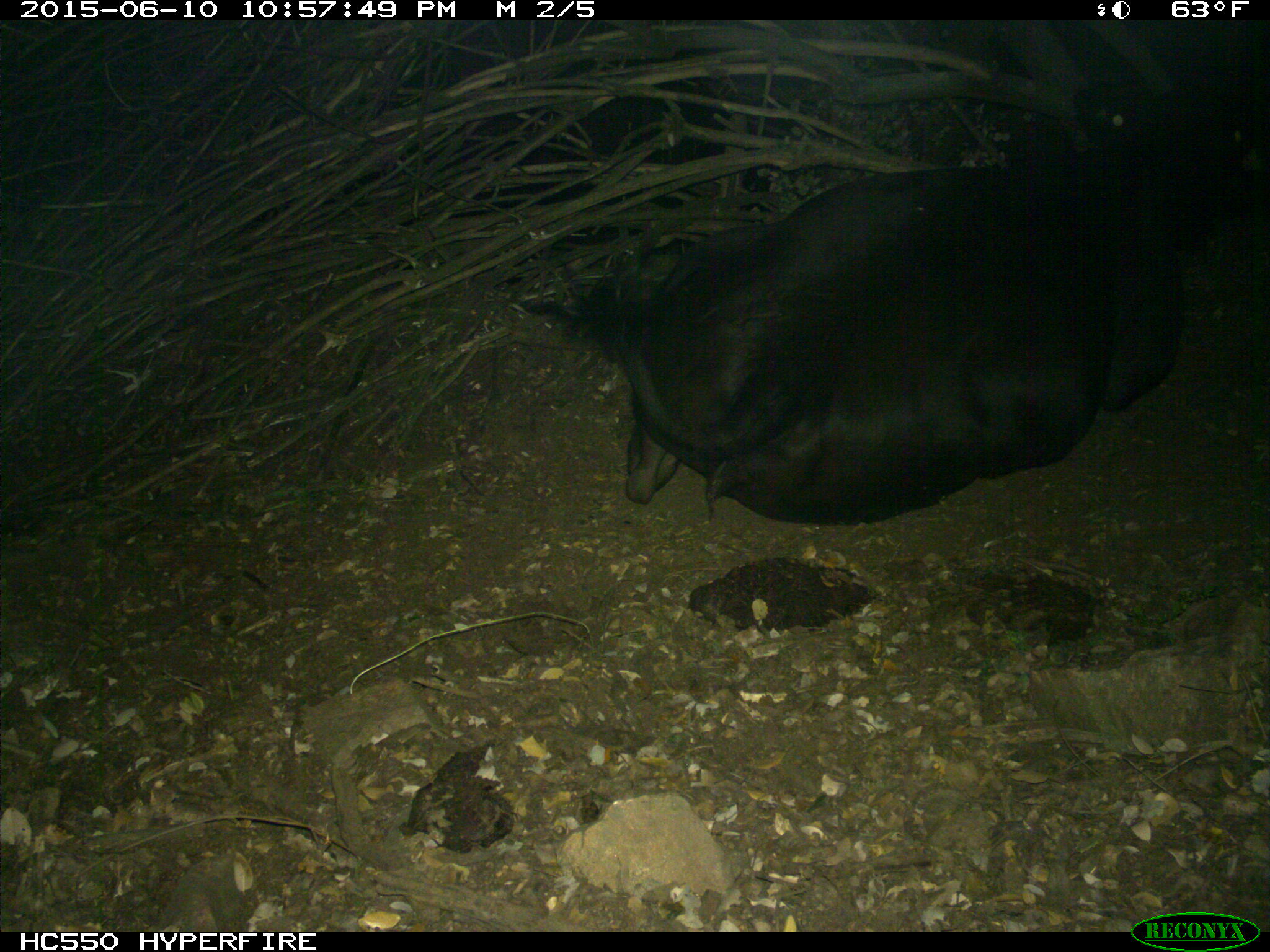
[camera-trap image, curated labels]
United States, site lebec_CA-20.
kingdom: Animalia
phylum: Chordata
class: Mammalia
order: Artiodactyla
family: Bovidae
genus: Bos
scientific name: Bos taurus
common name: domestic cow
Bos taurus (domestic cow).